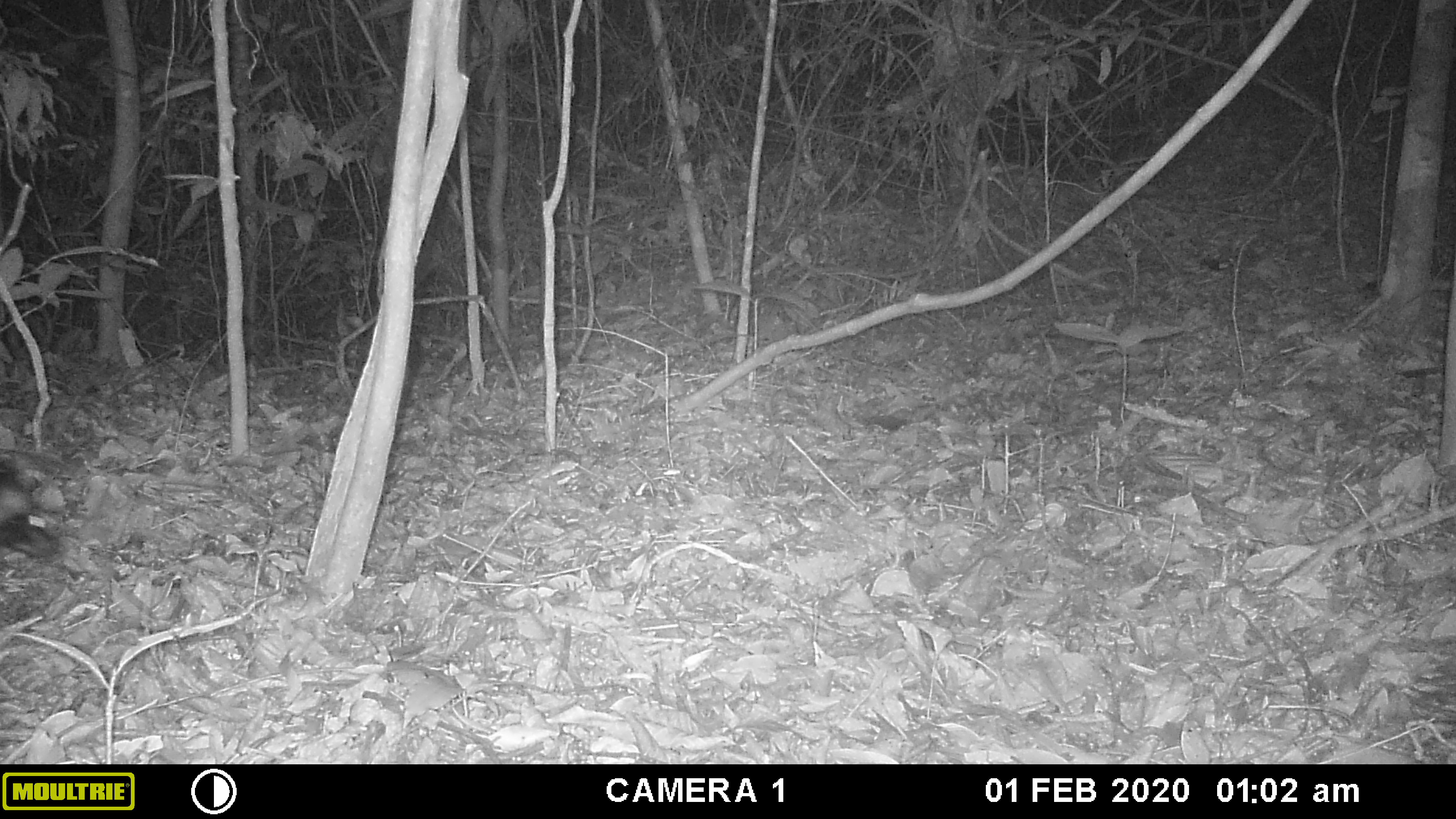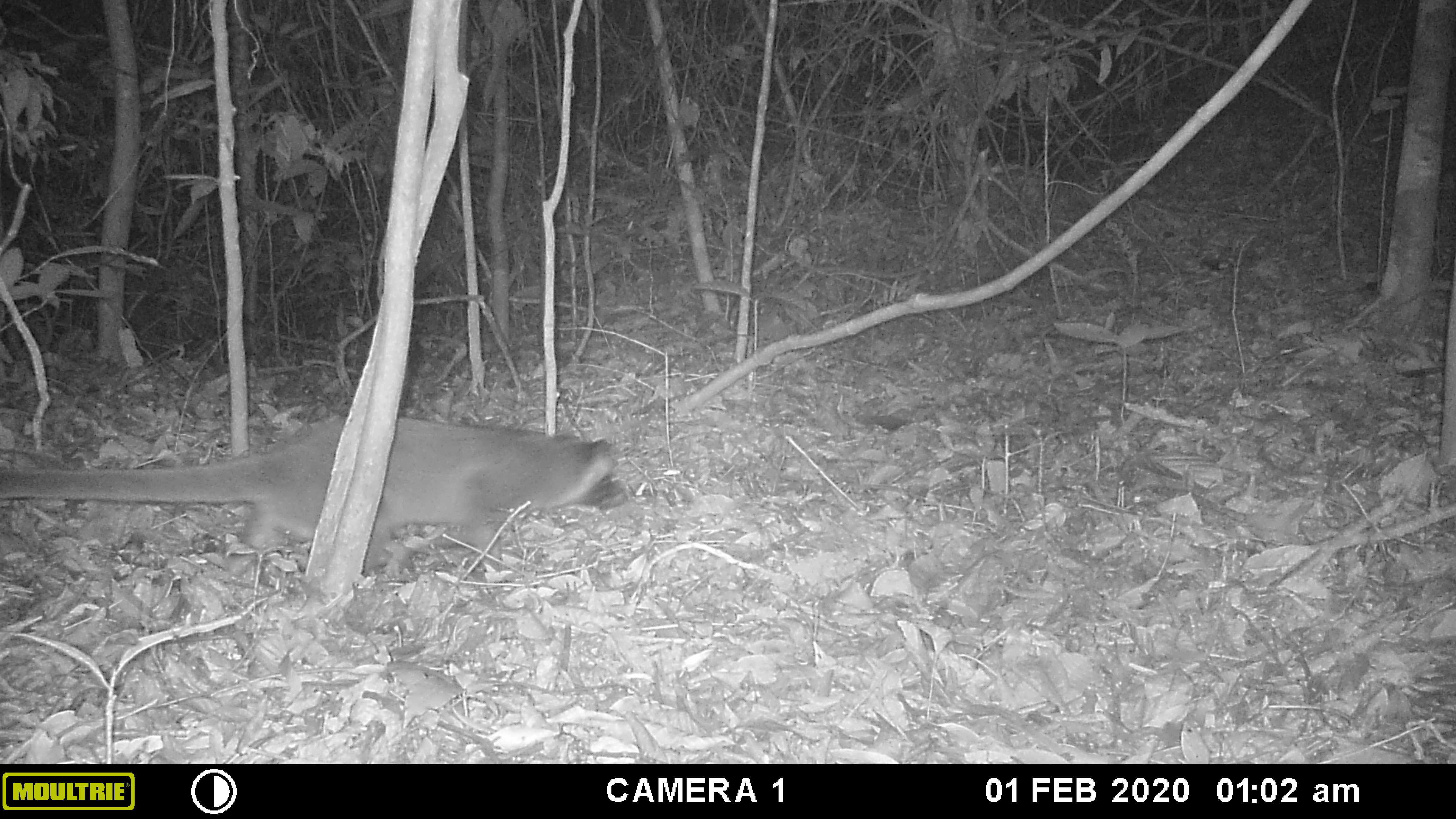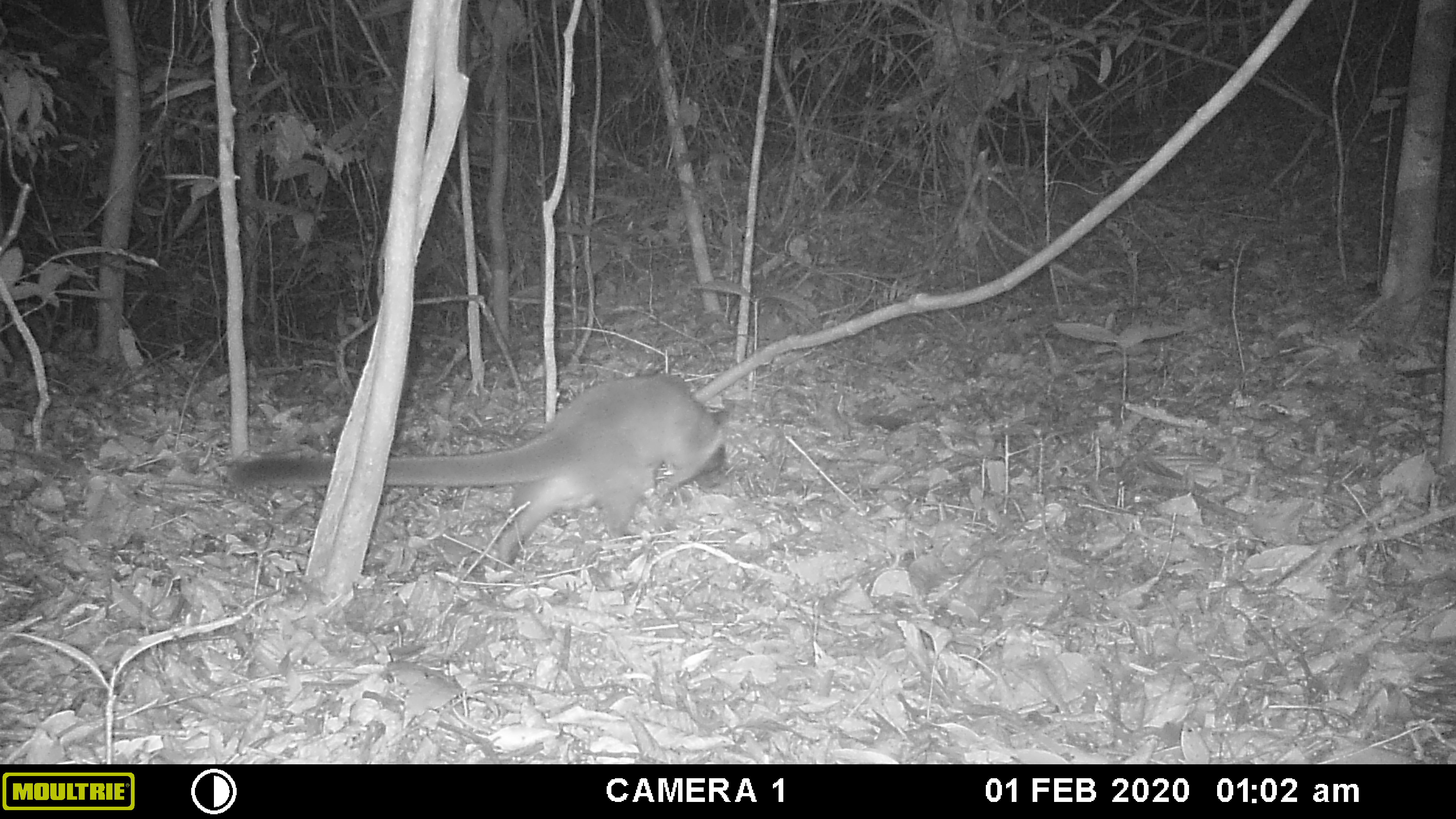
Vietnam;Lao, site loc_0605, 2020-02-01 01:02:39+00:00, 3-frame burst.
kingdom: Animalia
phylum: Chordata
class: Mammalia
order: Carnivora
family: Viverridae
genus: Paguma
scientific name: Paguma larvata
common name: masked palm civet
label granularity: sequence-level